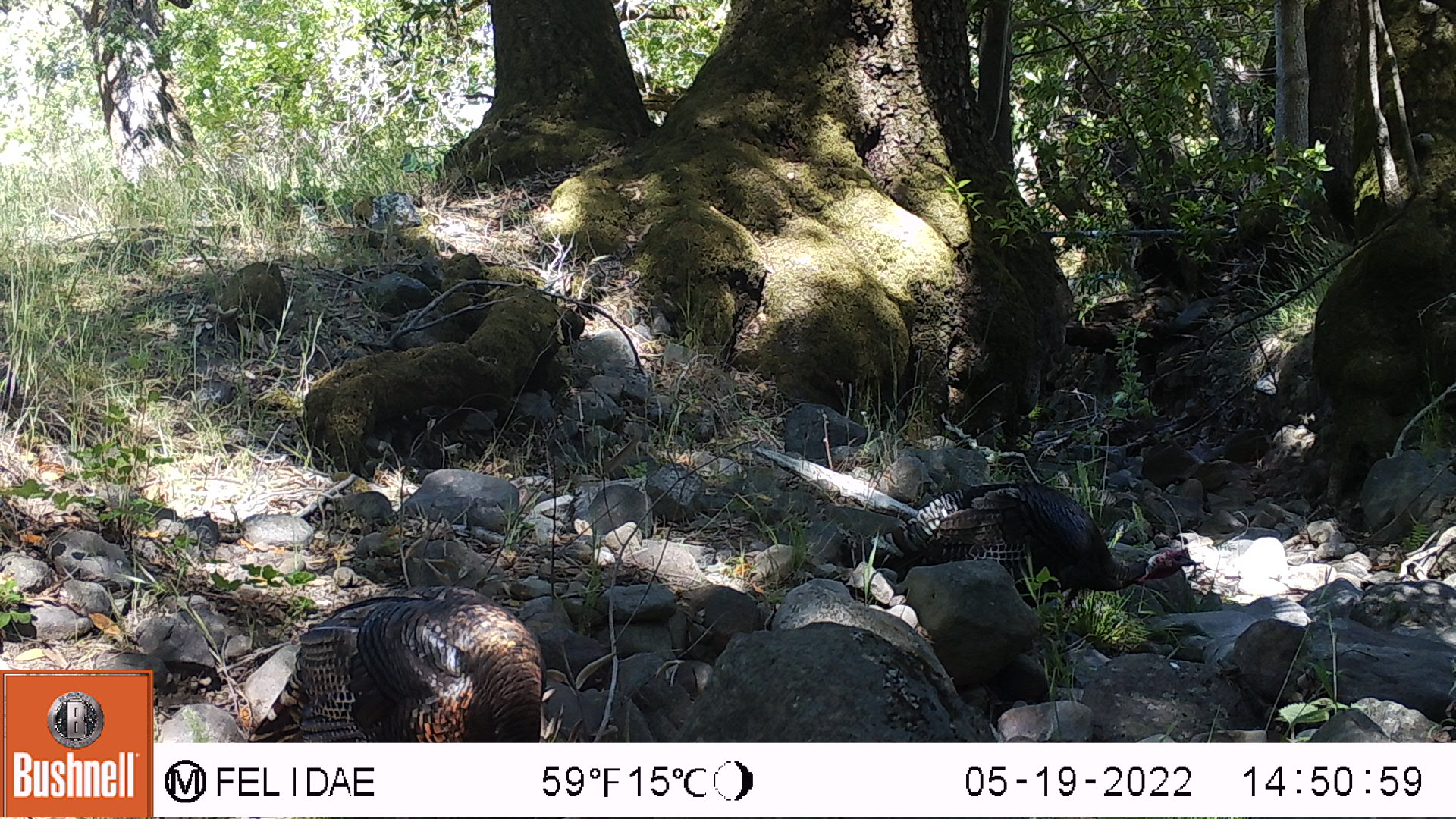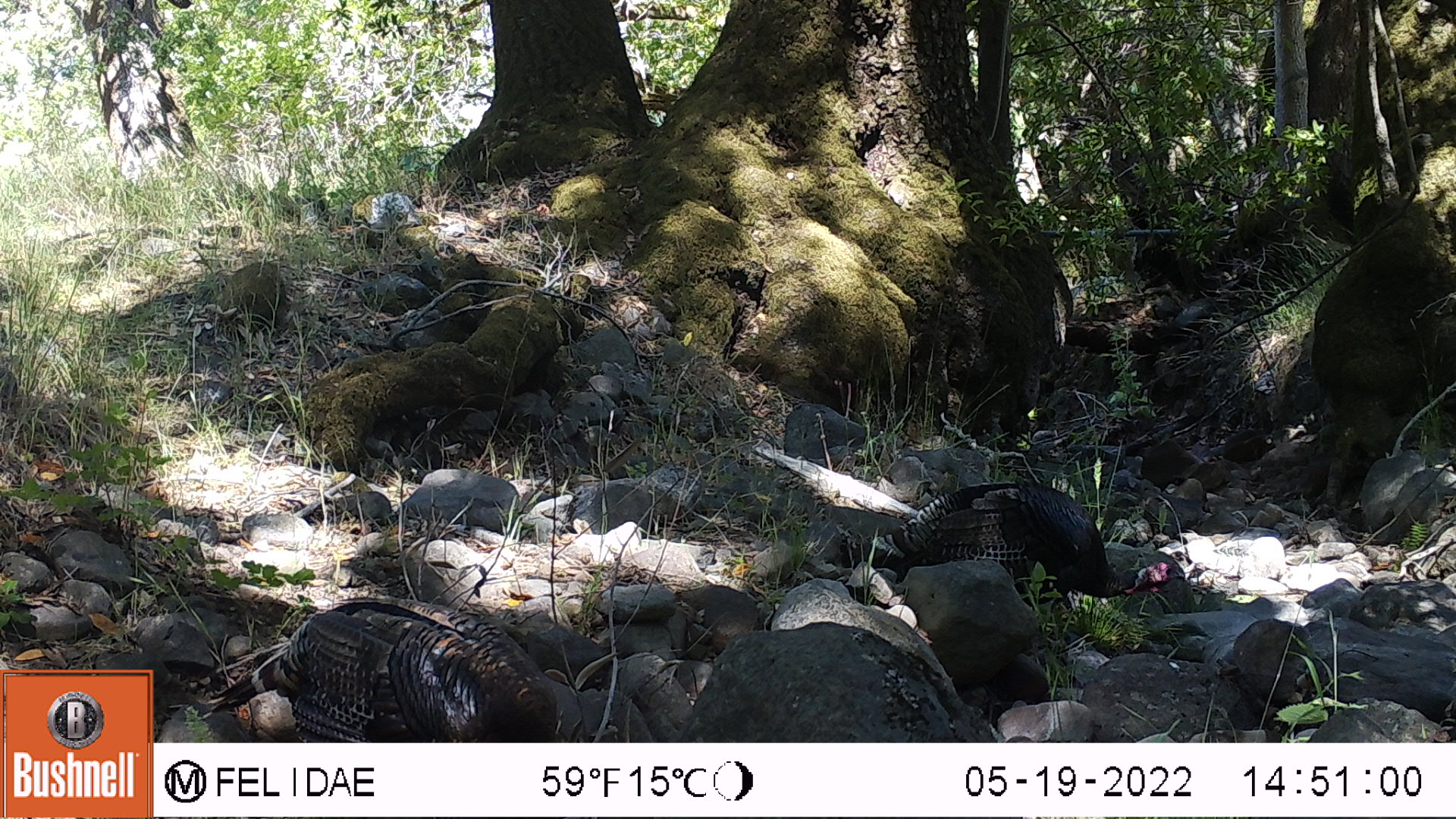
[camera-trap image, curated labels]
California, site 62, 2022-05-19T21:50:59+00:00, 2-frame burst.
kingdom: Animalia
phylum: Chordata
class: Aves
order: Galliformes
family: Phasianidae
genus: Meleagris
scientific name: Meleagris gallopavo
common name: turkey